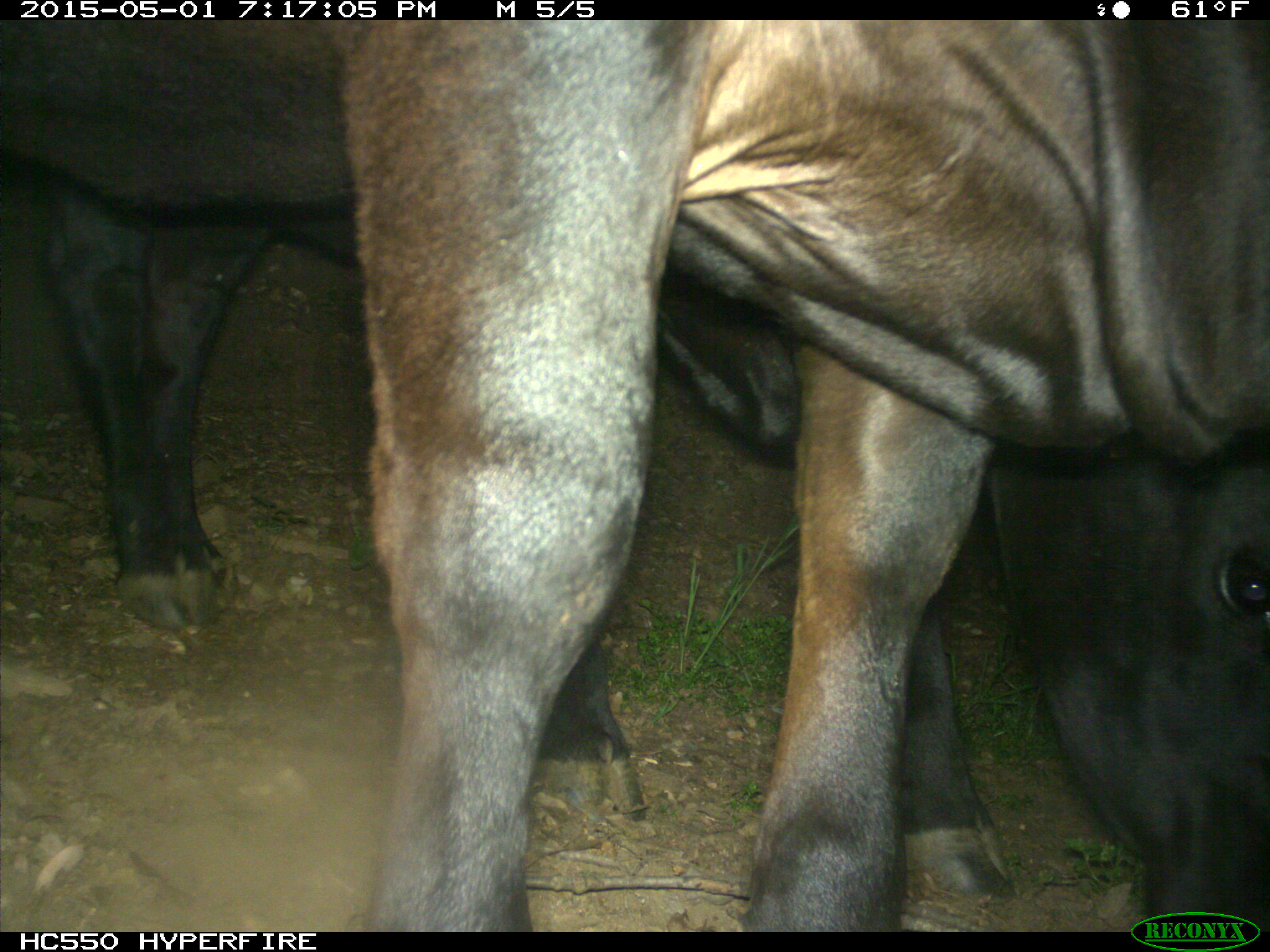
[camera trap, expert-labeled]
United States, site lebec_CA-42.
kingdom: Animalia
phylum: Chordata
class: Mammalia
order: Artiodactyla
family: Bovidae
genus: Bos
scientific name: Bos taurus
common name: domestic cow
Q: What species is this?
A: Bos taurus (domestic cow).